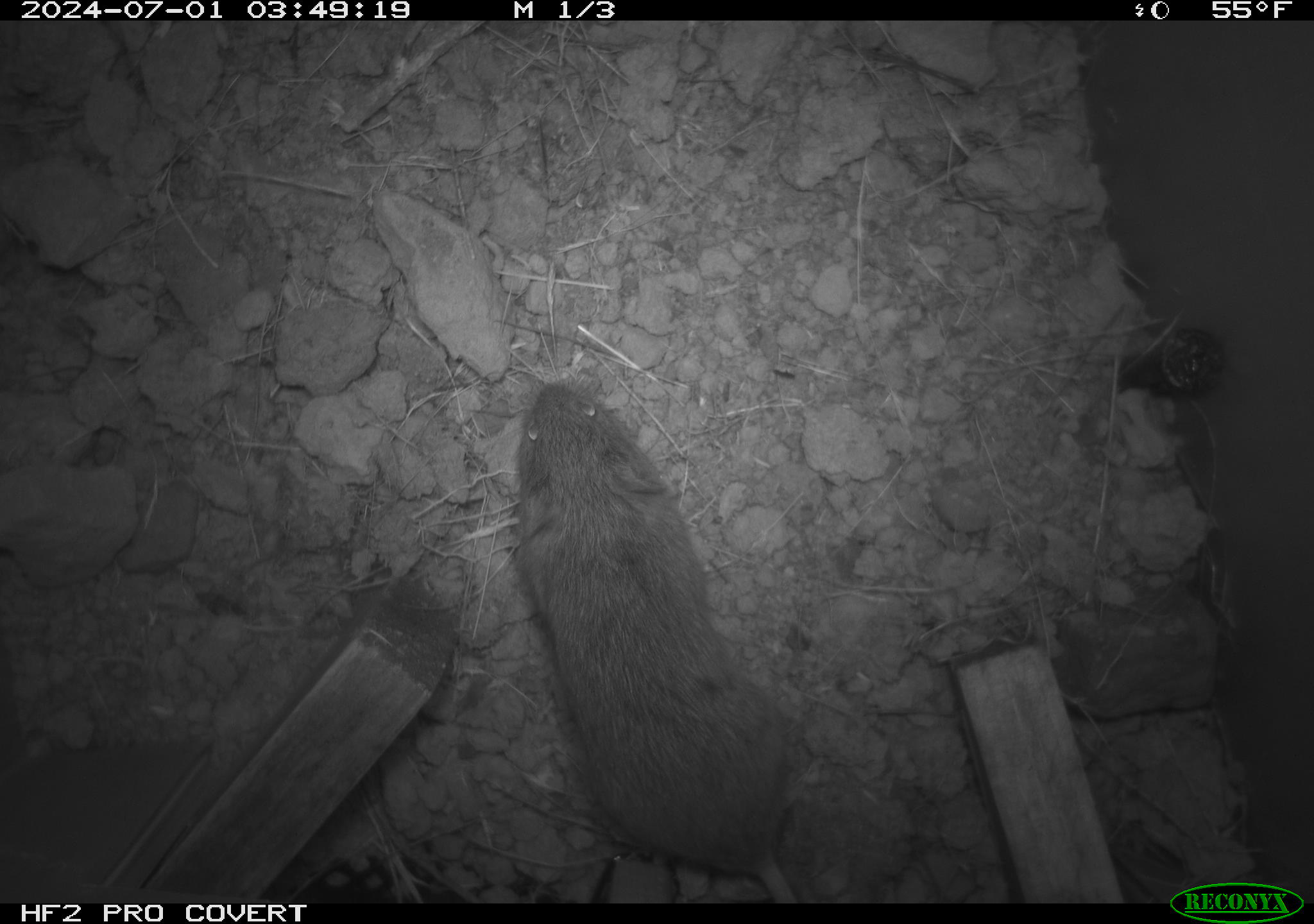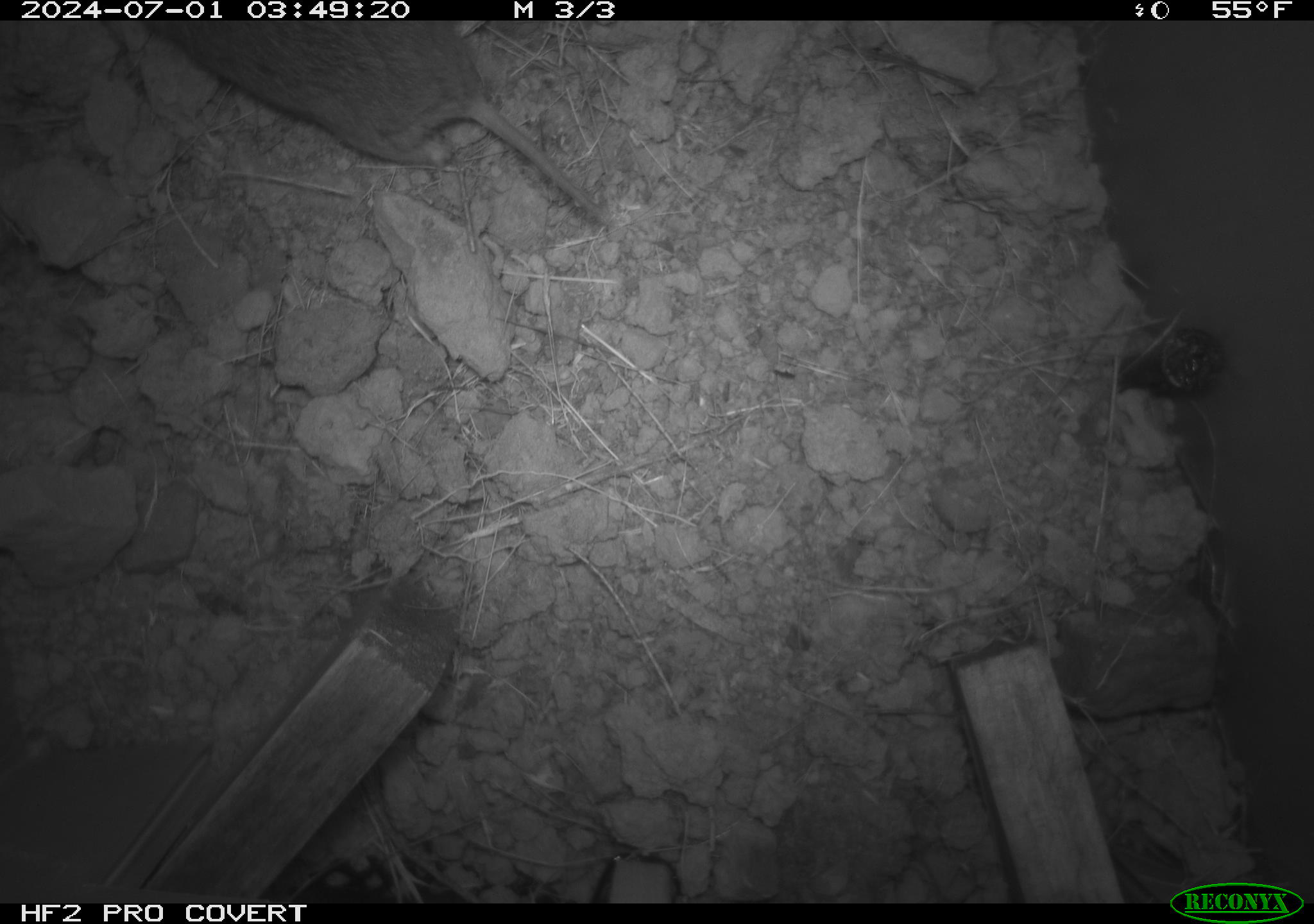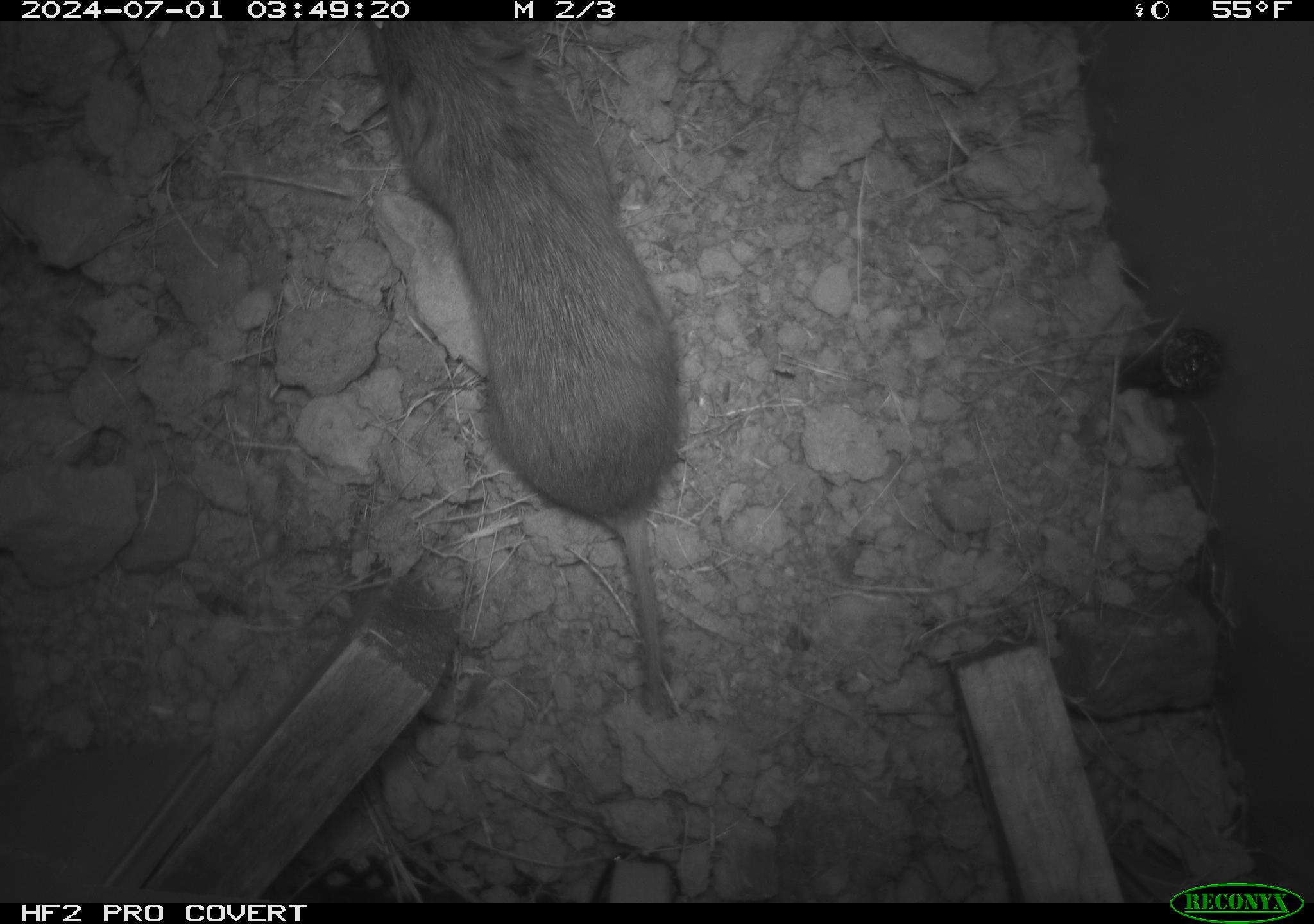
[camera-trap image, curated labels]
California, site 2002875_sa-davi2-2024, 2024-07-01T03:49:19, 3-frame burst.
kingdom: Animalia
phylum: Chordata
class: Mammalia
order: Rodentia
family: Cricetidae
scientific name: Arvicolinae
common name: voles, lemmings, and muskrats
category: arvicolinae subfamily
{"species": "arvicolinae subfamily (voles, lemmings, and muskrats) (Arvicolinae)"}